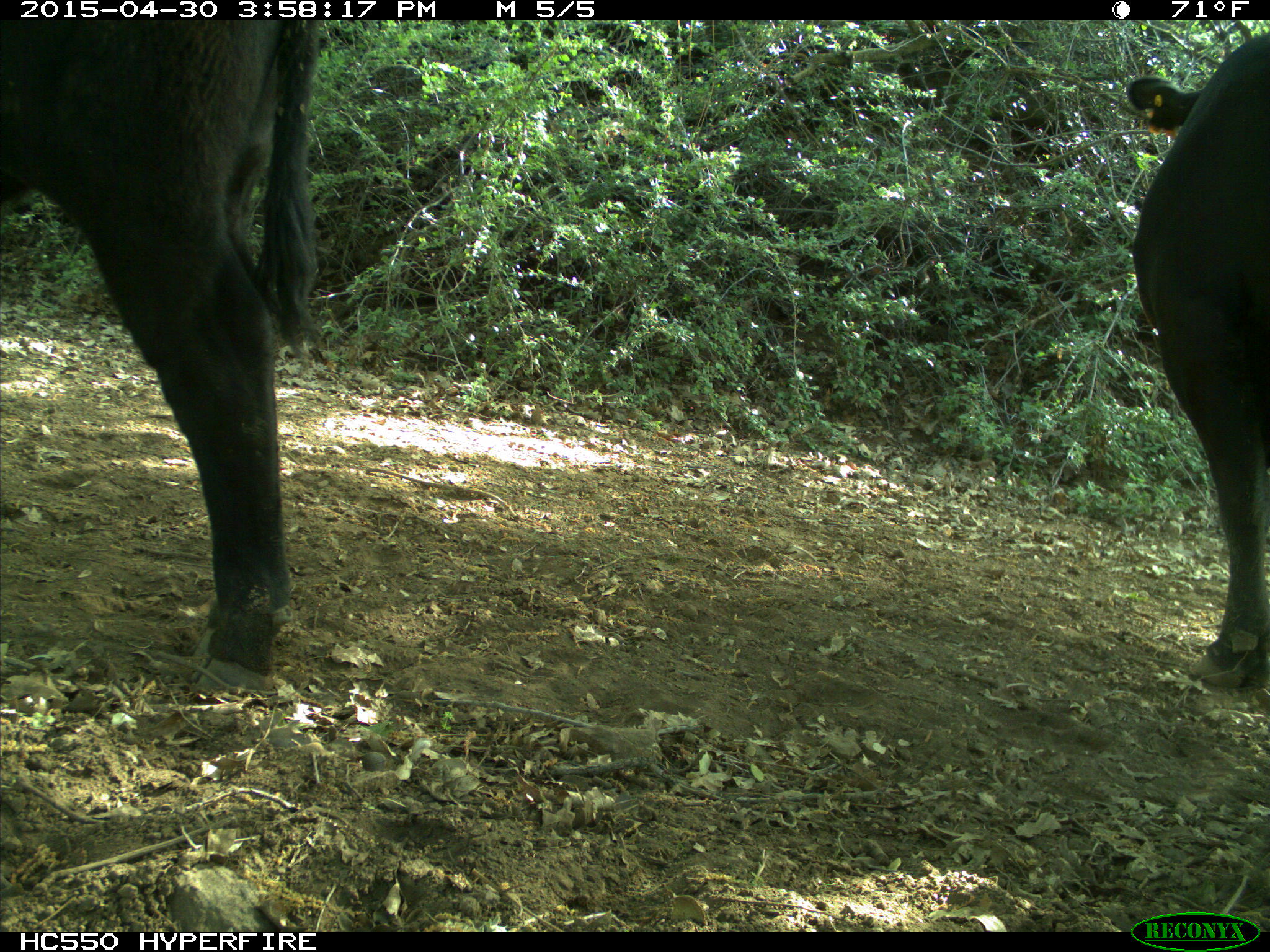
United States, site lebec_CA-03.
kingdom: Animalia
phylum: Chordata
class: Mammalia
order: Artiodactyla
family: Bovidae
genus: Bos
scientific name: Bos taurus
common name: domestic cow